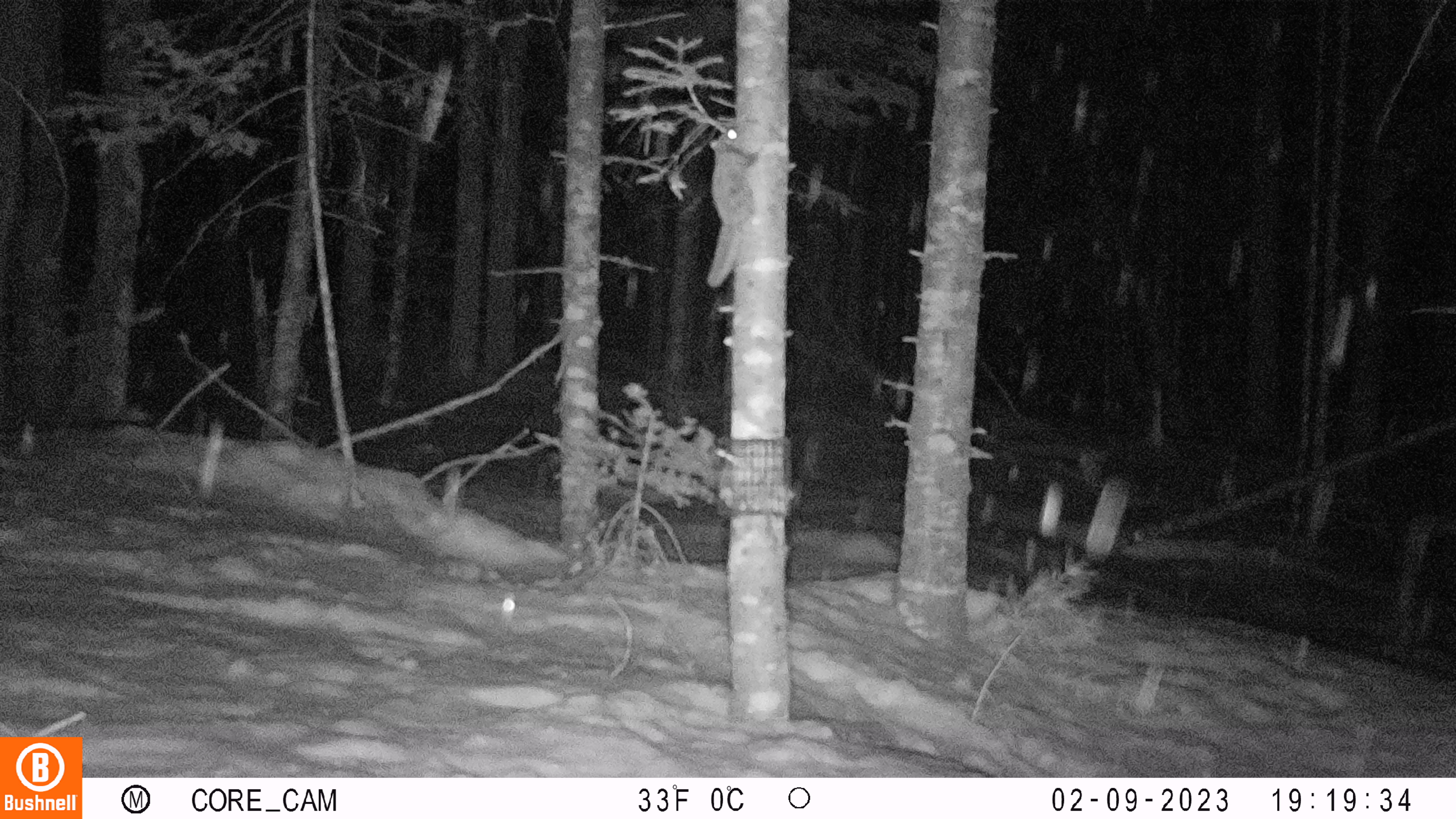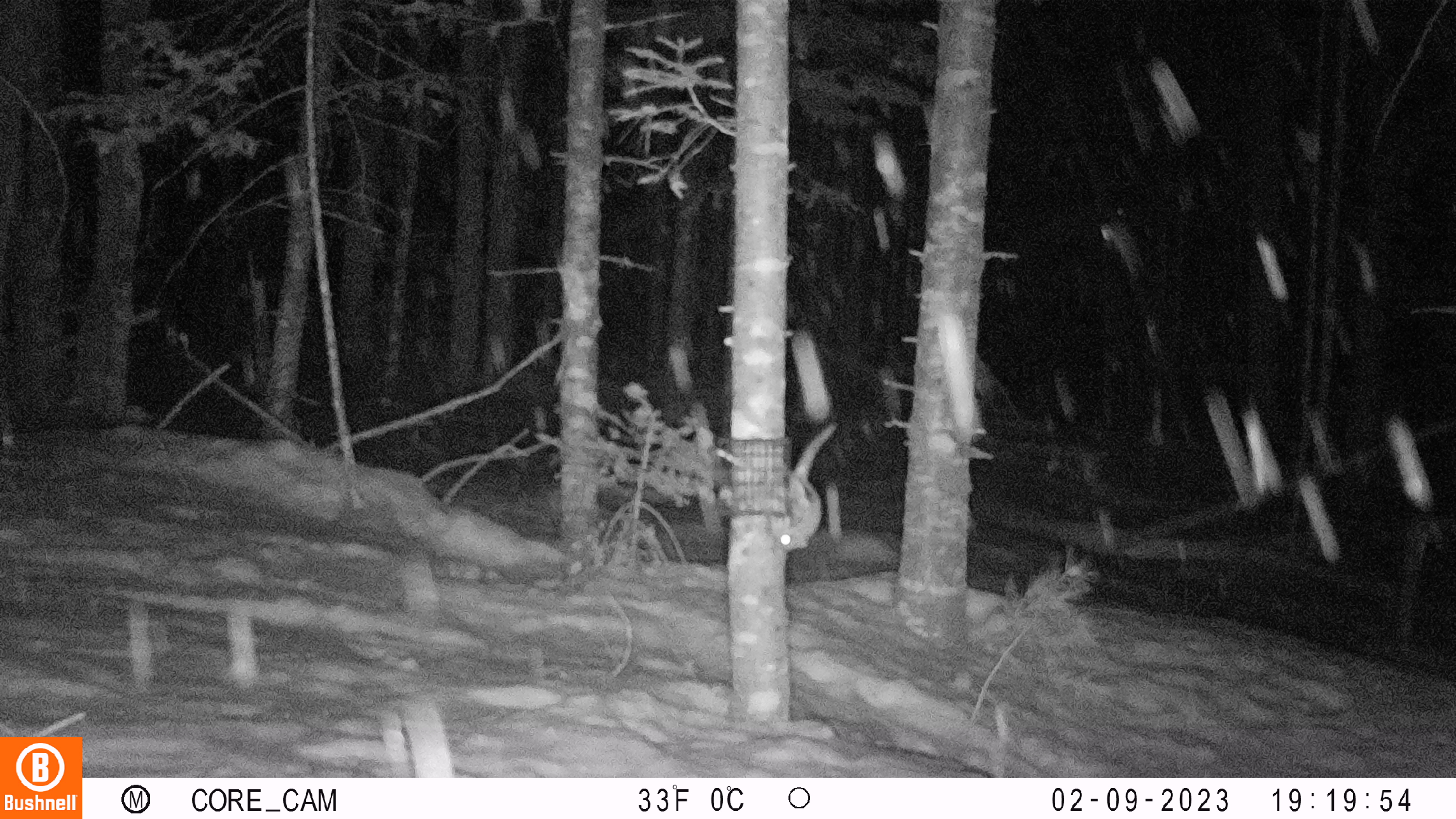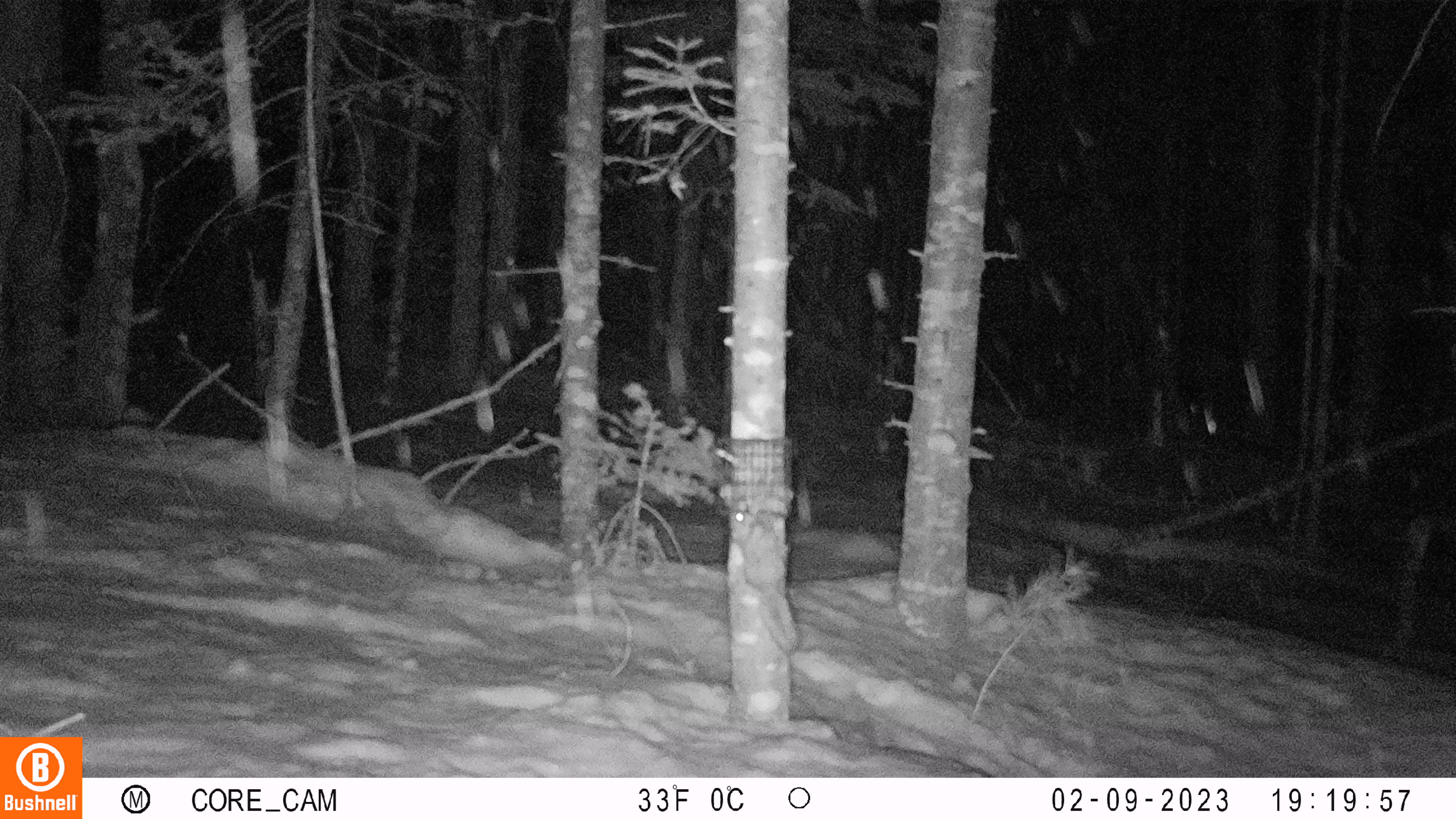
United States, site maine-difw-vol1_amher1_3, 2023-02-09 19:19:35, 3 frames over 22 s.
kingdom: Animalia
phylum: Chordata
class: Mammalia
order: Rodentia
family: Sciuridae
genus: Glaucomys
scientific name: Glaucomys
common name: flying squirrel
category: flying squirrel sp.